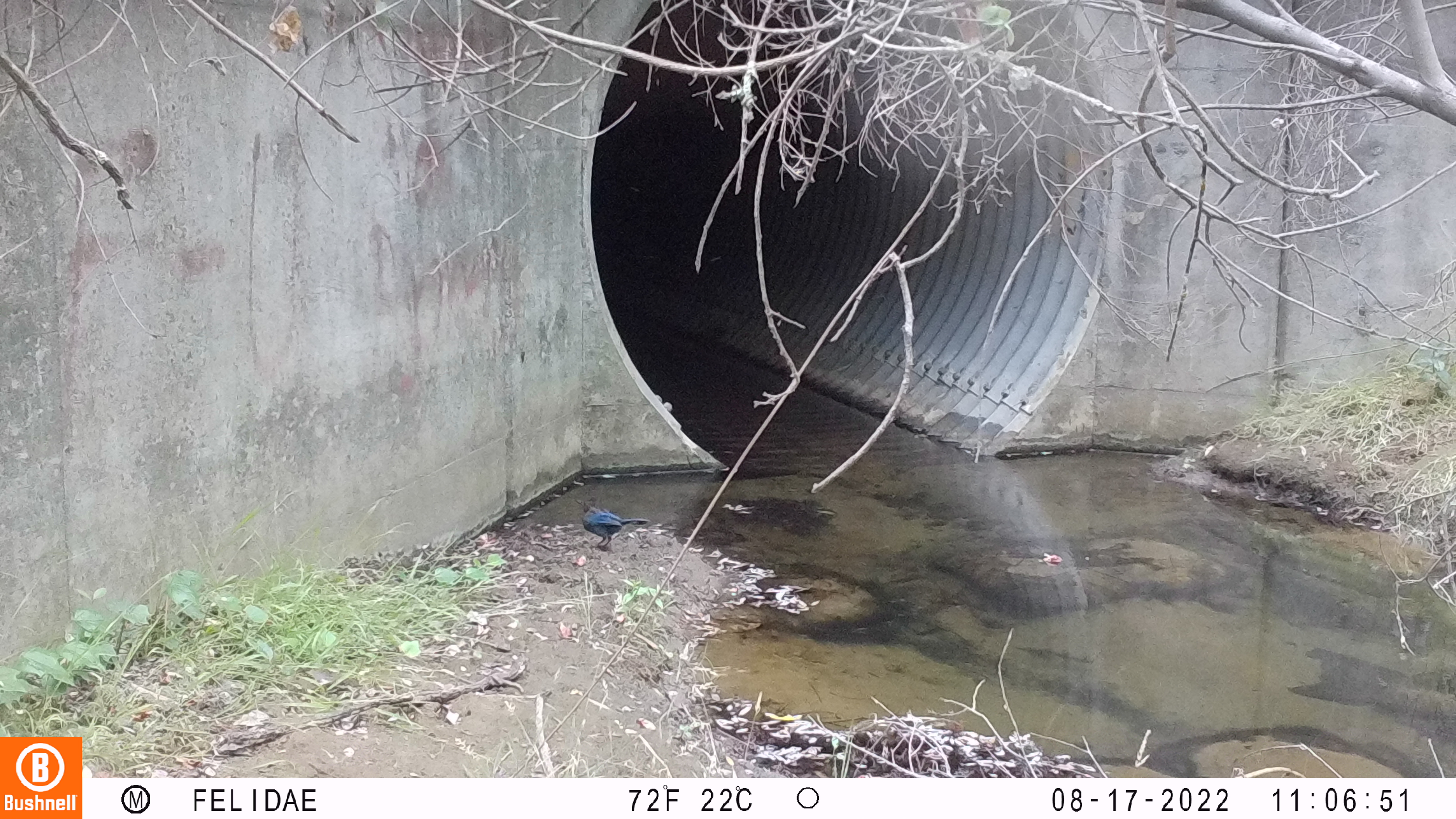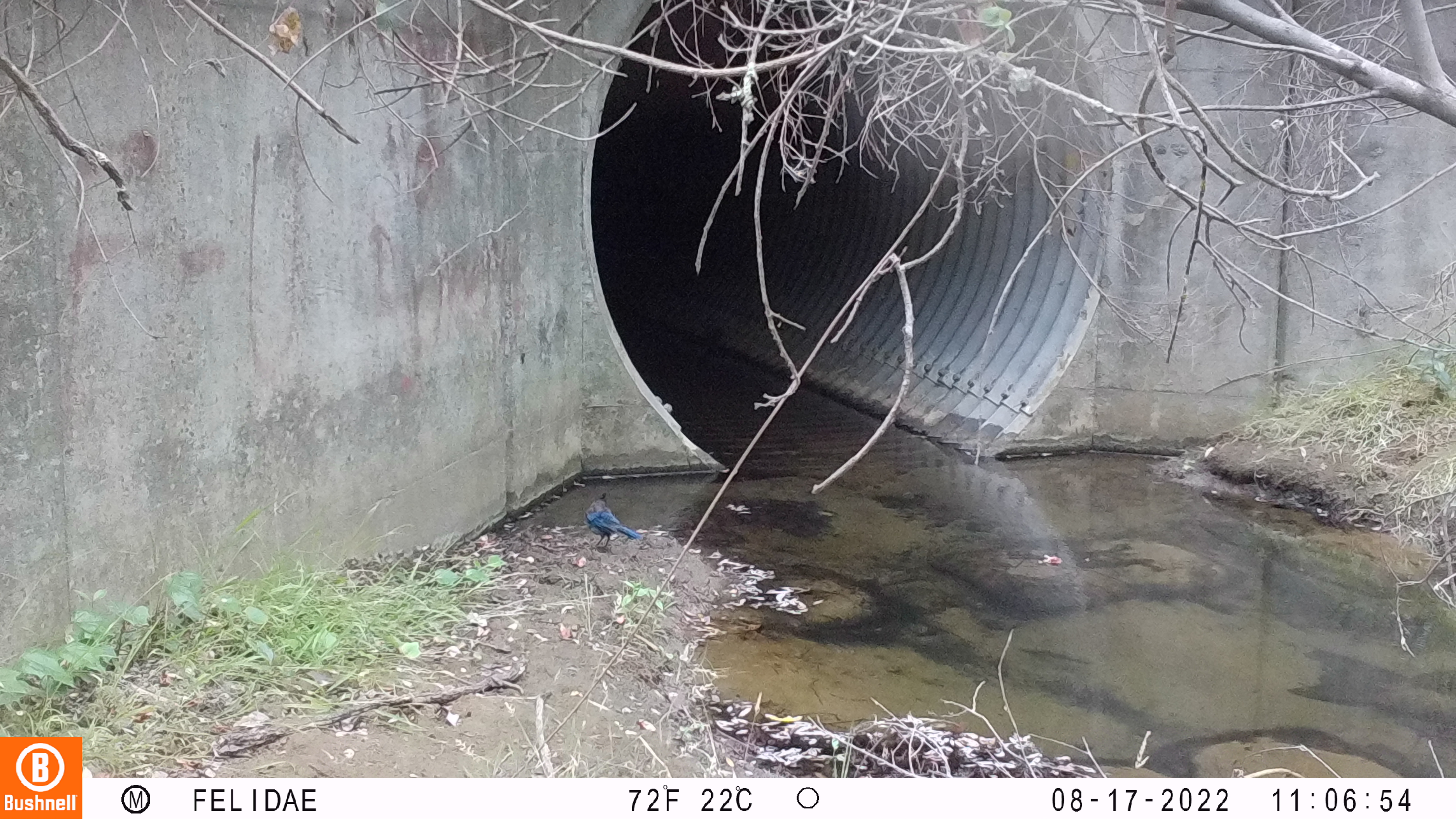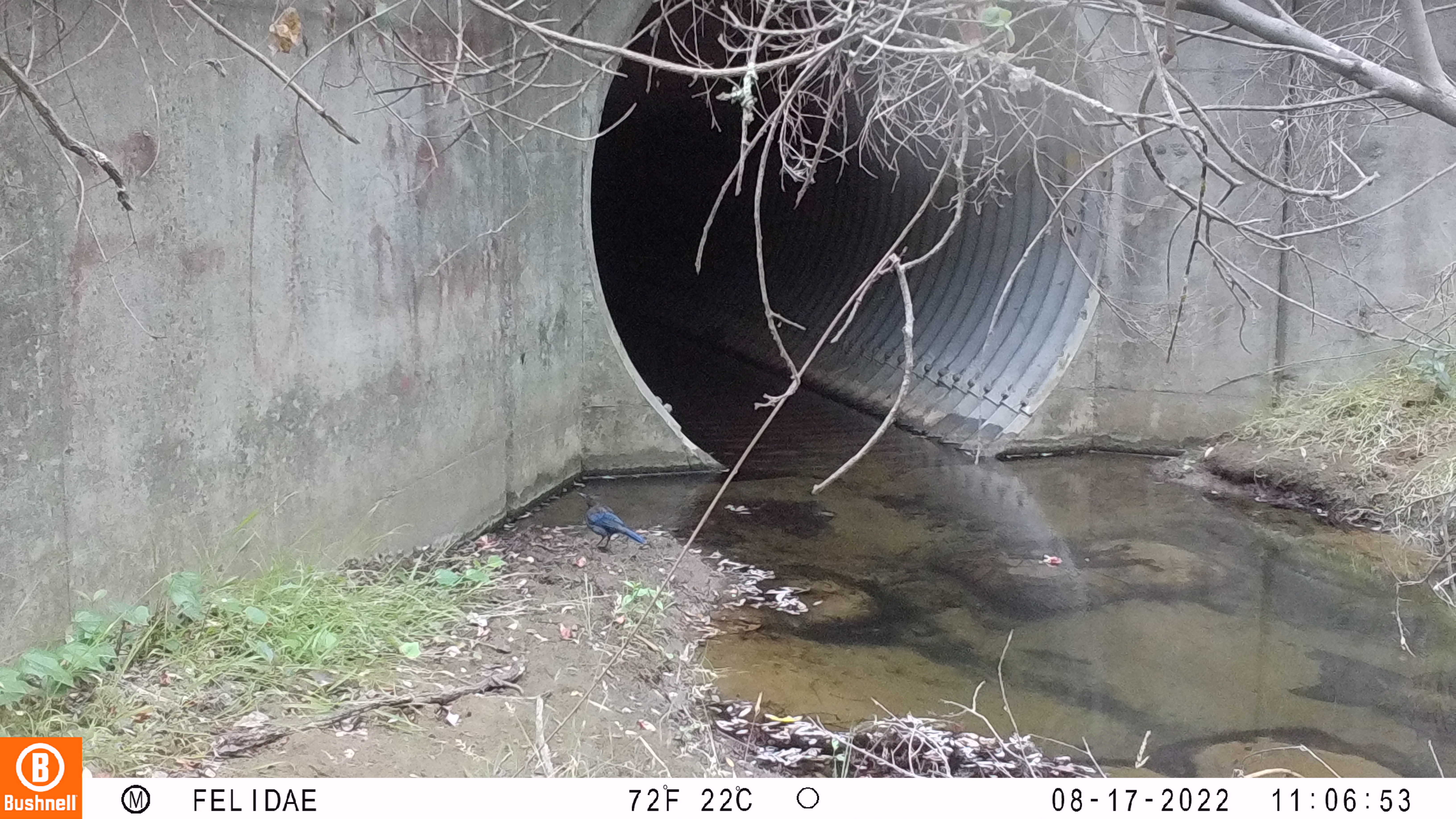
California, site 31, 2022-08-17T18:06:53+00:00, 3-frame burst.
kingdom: Animalia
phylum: Chordata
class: Aves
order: Passeriformes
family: Corvidae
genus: Cyanocitta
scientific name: Cyanocitta stelleri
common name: steller's jay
Steller's jay (Cyanocitta stelleri).